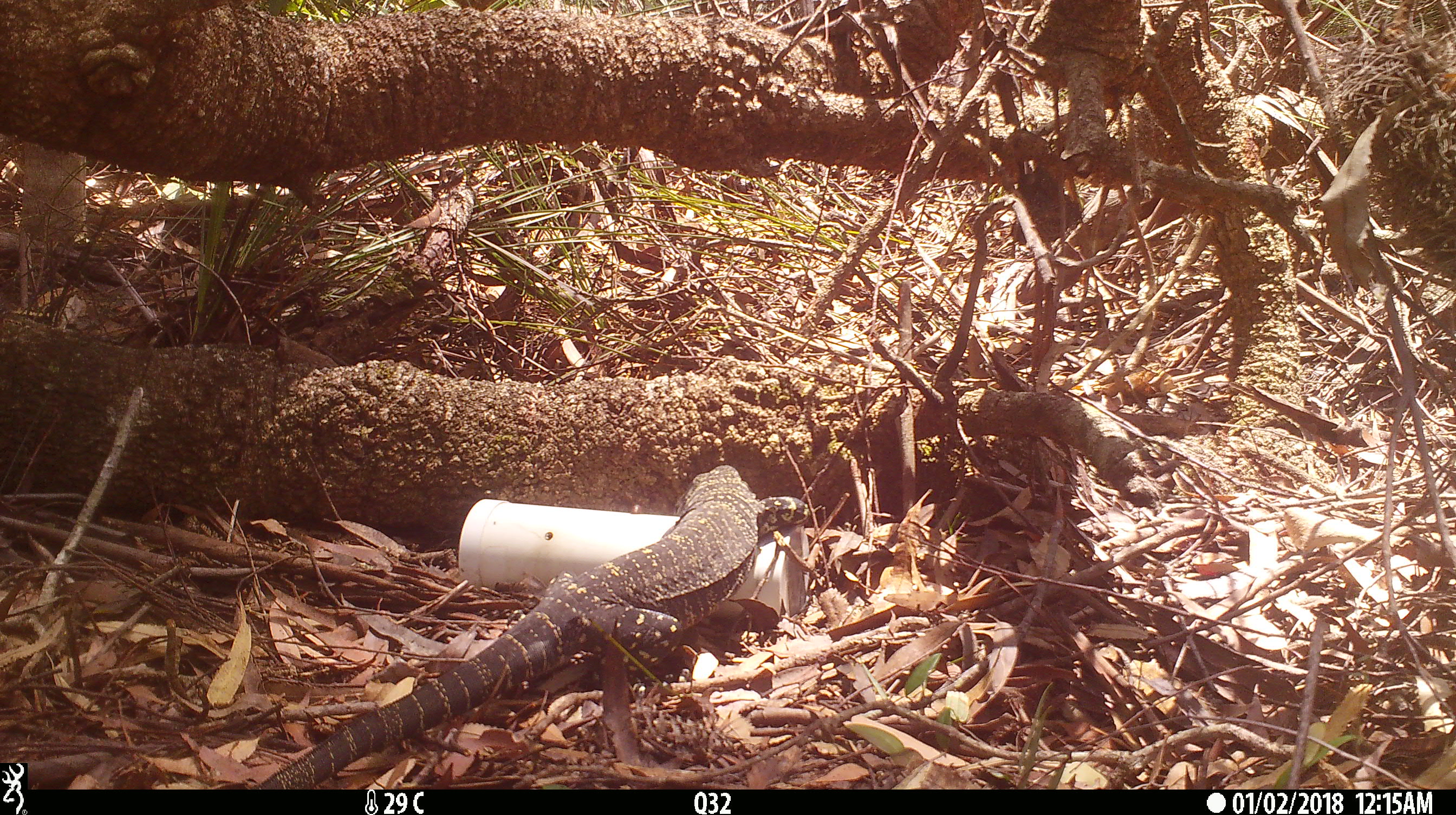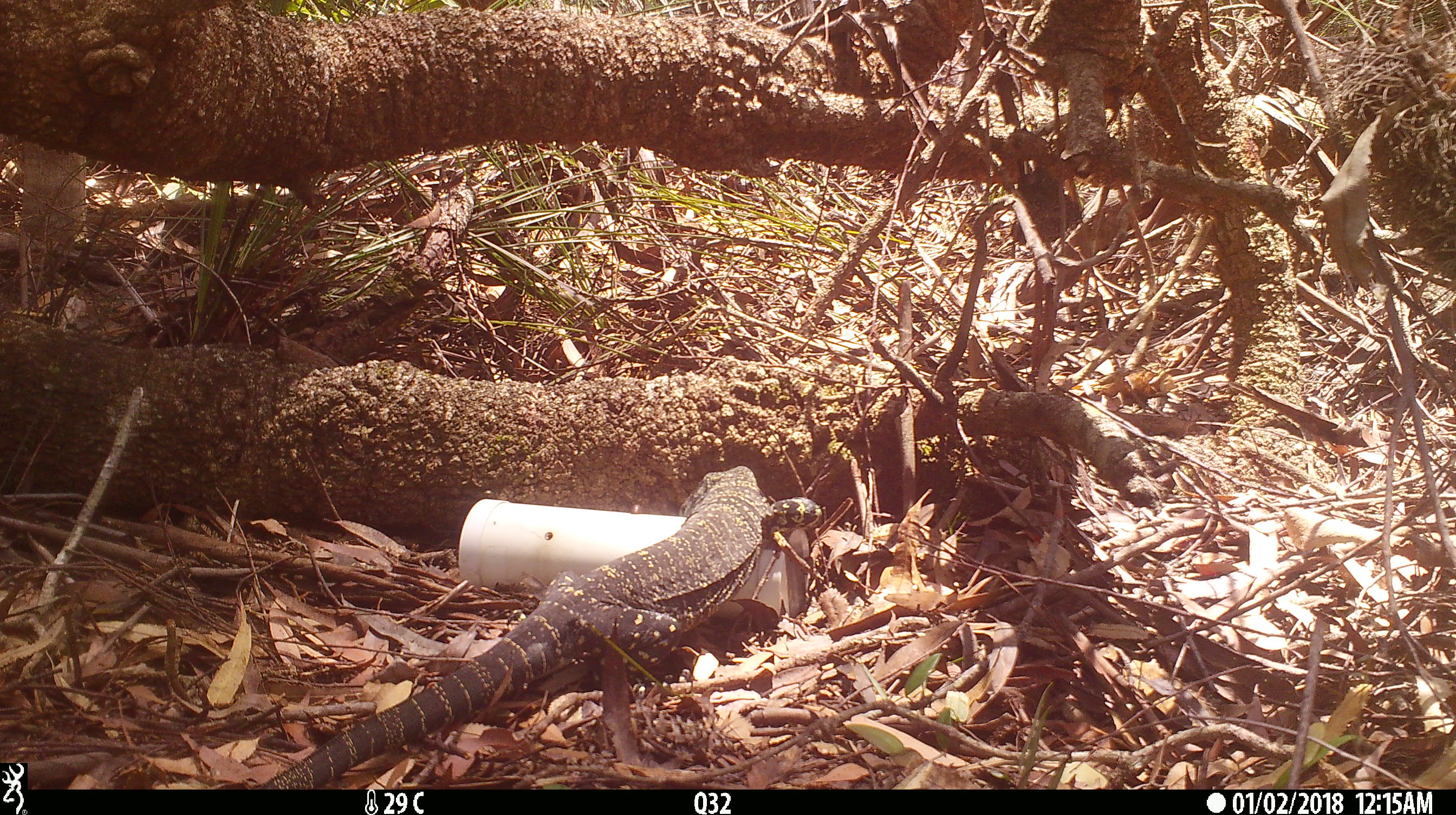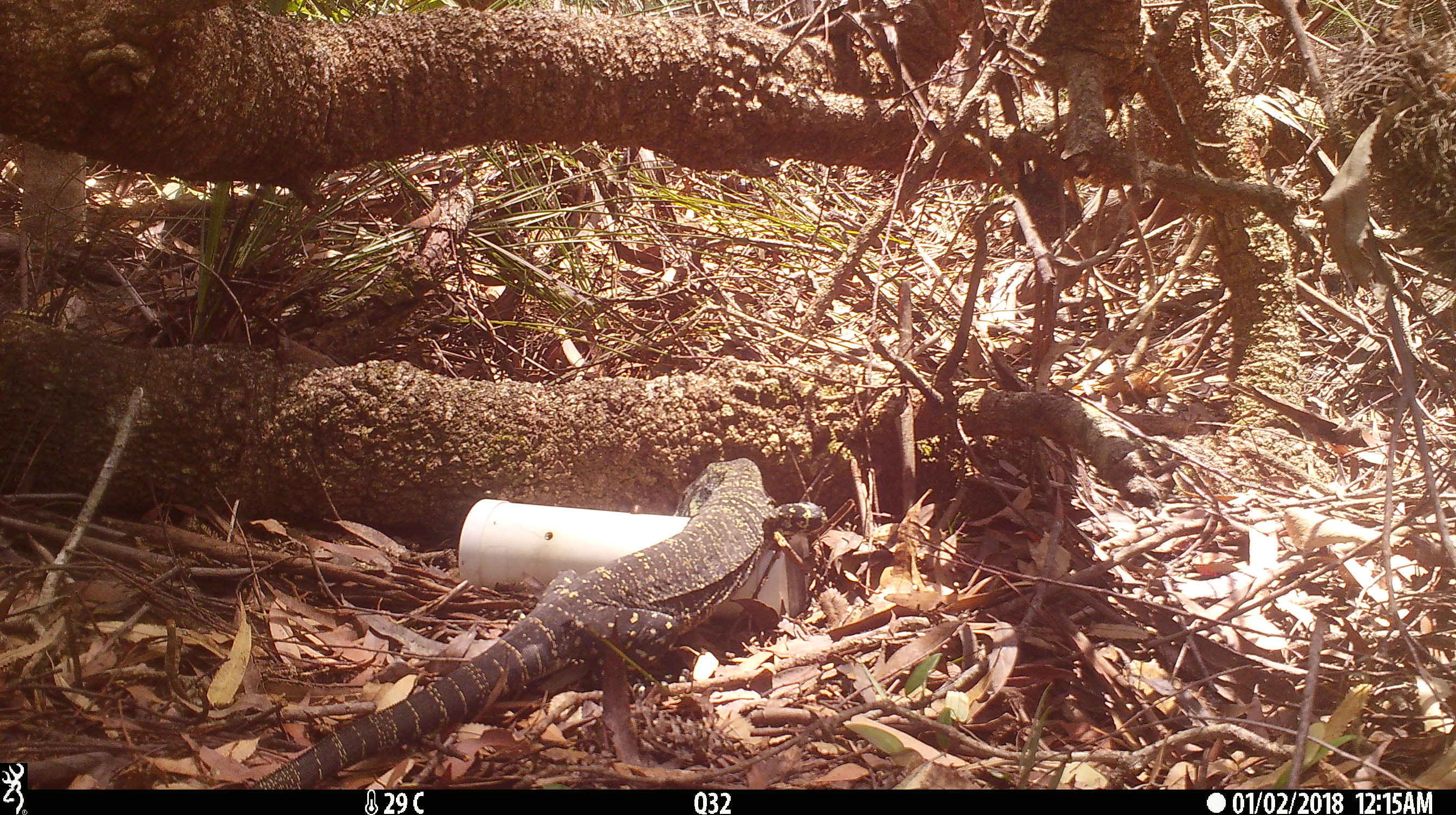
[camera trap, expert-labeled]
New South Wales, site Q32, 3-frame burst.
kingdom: Animalia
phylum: Chordata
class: Reptilia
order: Squamata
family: Varanidae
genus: Varanus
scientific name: Varanus varius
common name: lace monitor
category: goanna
Goanna (lace monitor) (Varanus varius).